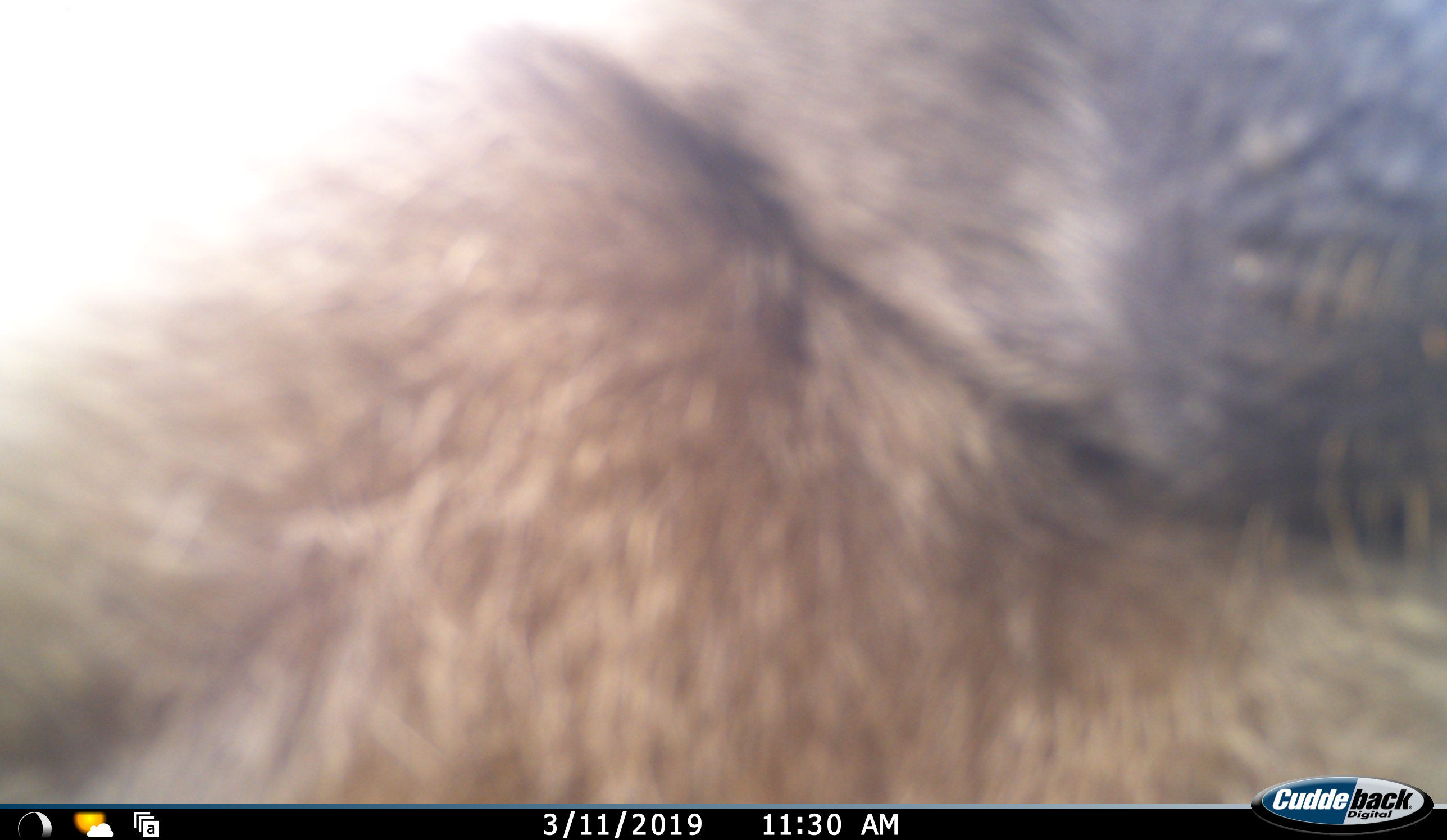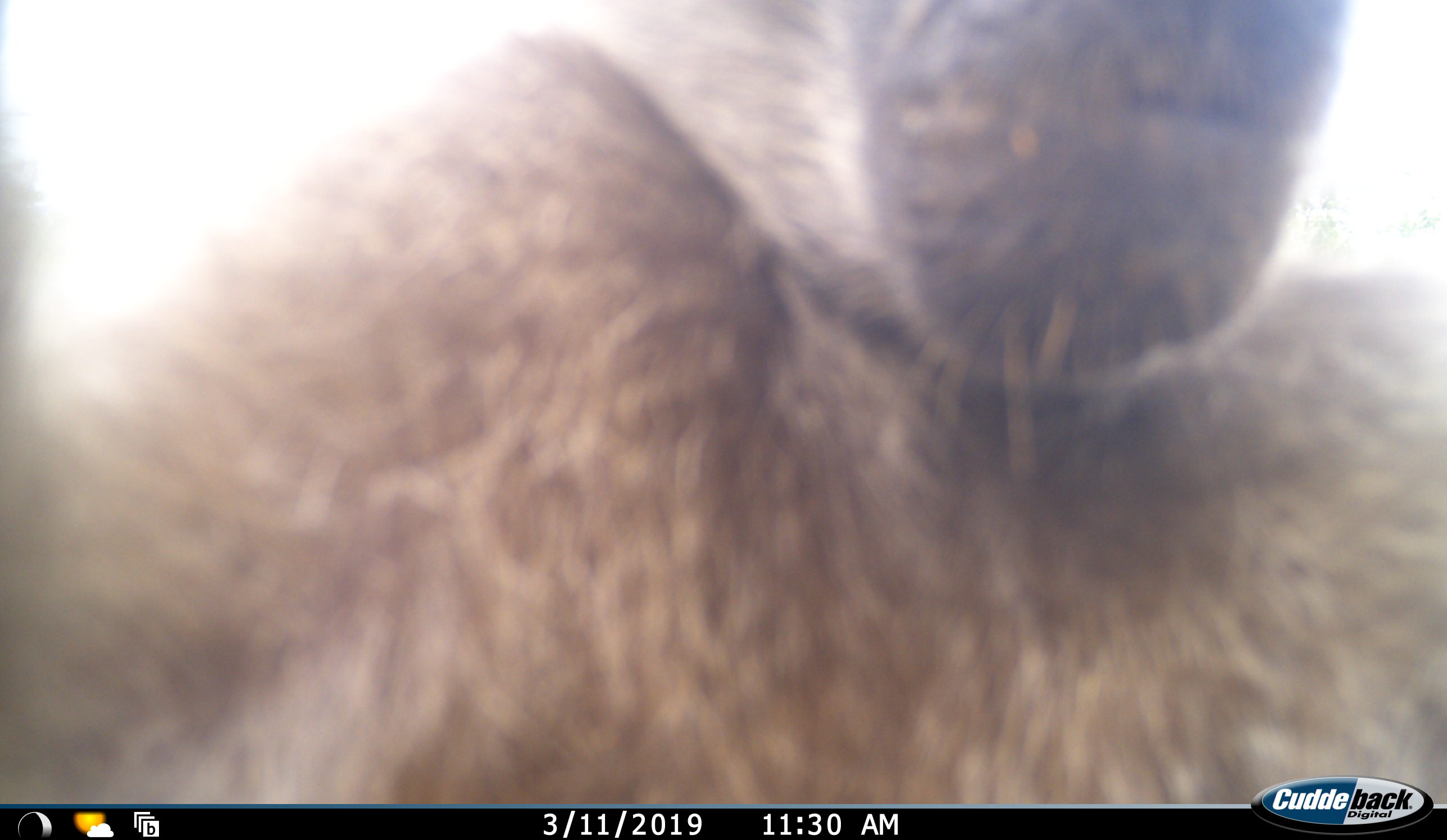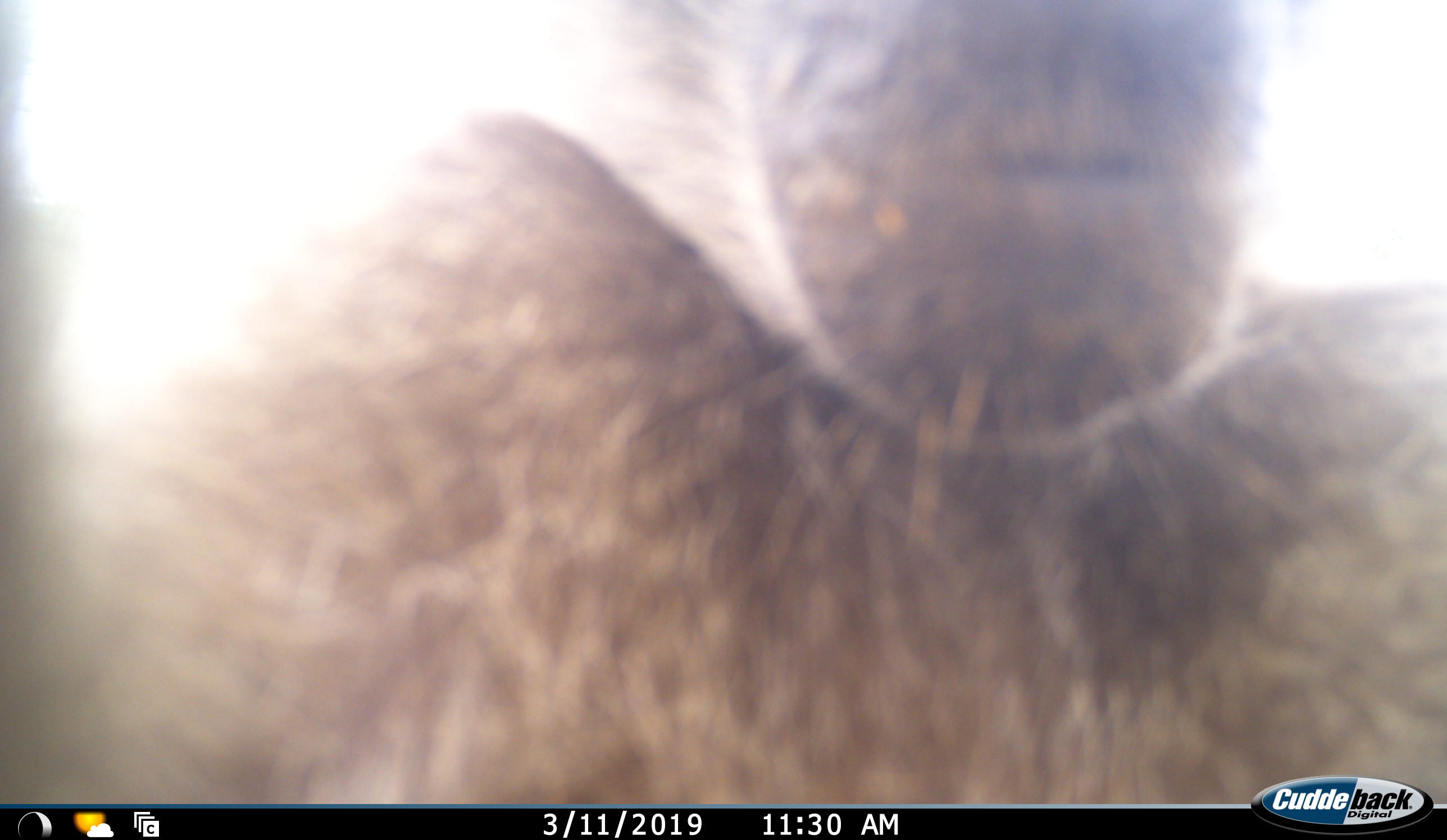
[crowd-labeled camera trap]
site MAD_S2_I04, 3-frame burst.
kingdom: Animalia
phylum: Chordata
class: Mammalia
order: Primates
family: Cercopithecidae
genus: Papio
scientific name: Papio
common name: baboon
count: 1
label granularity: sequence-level